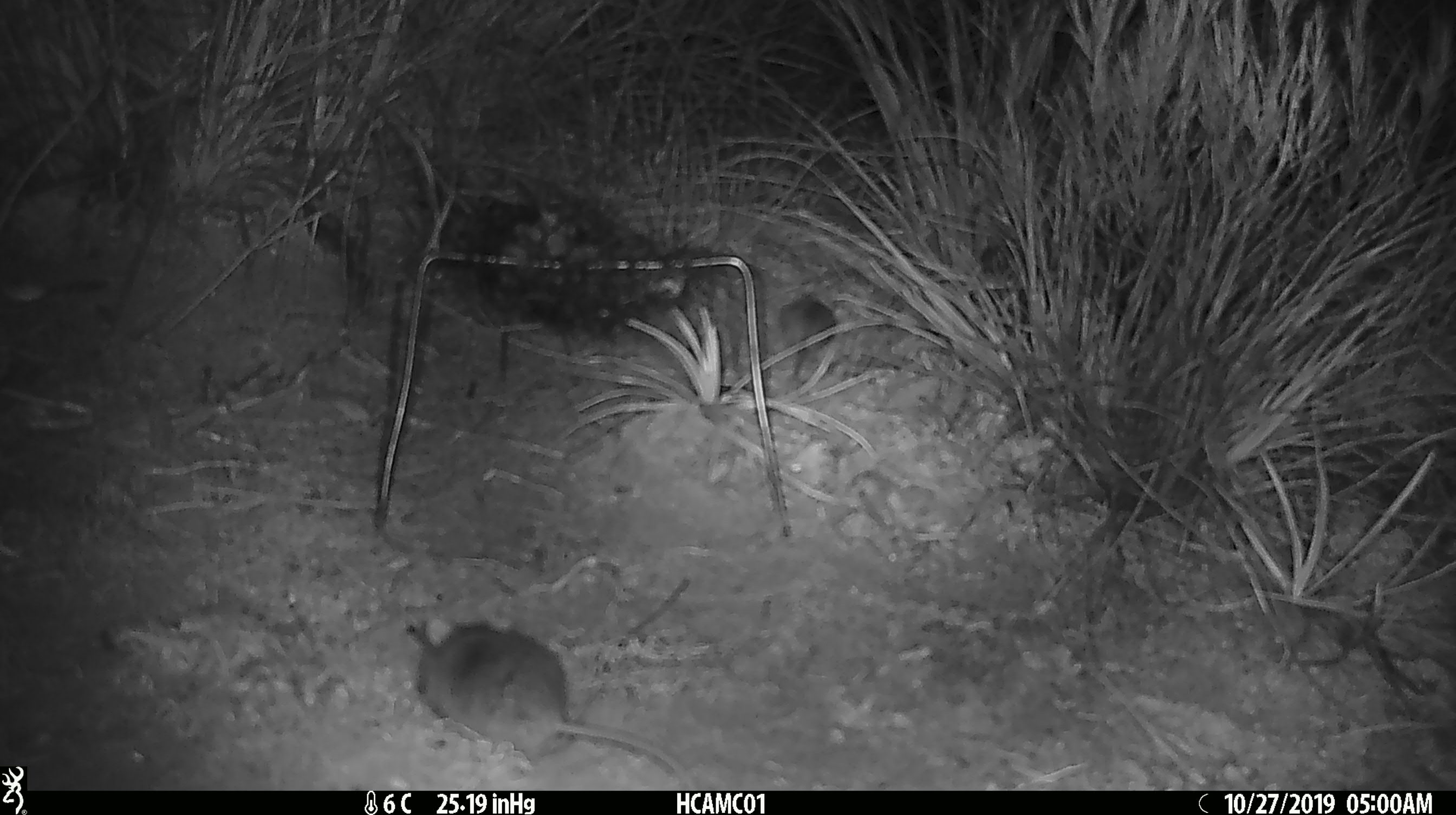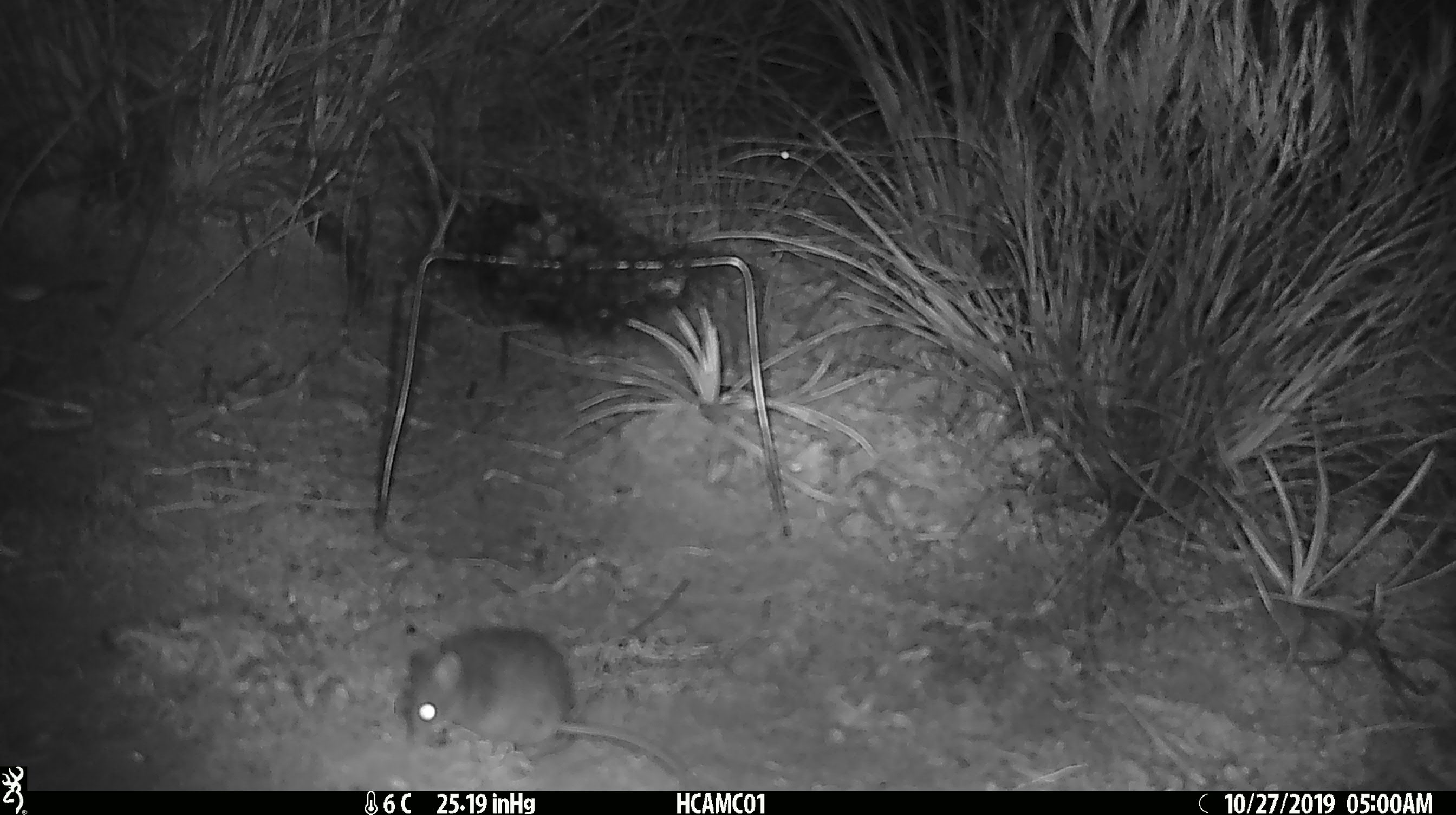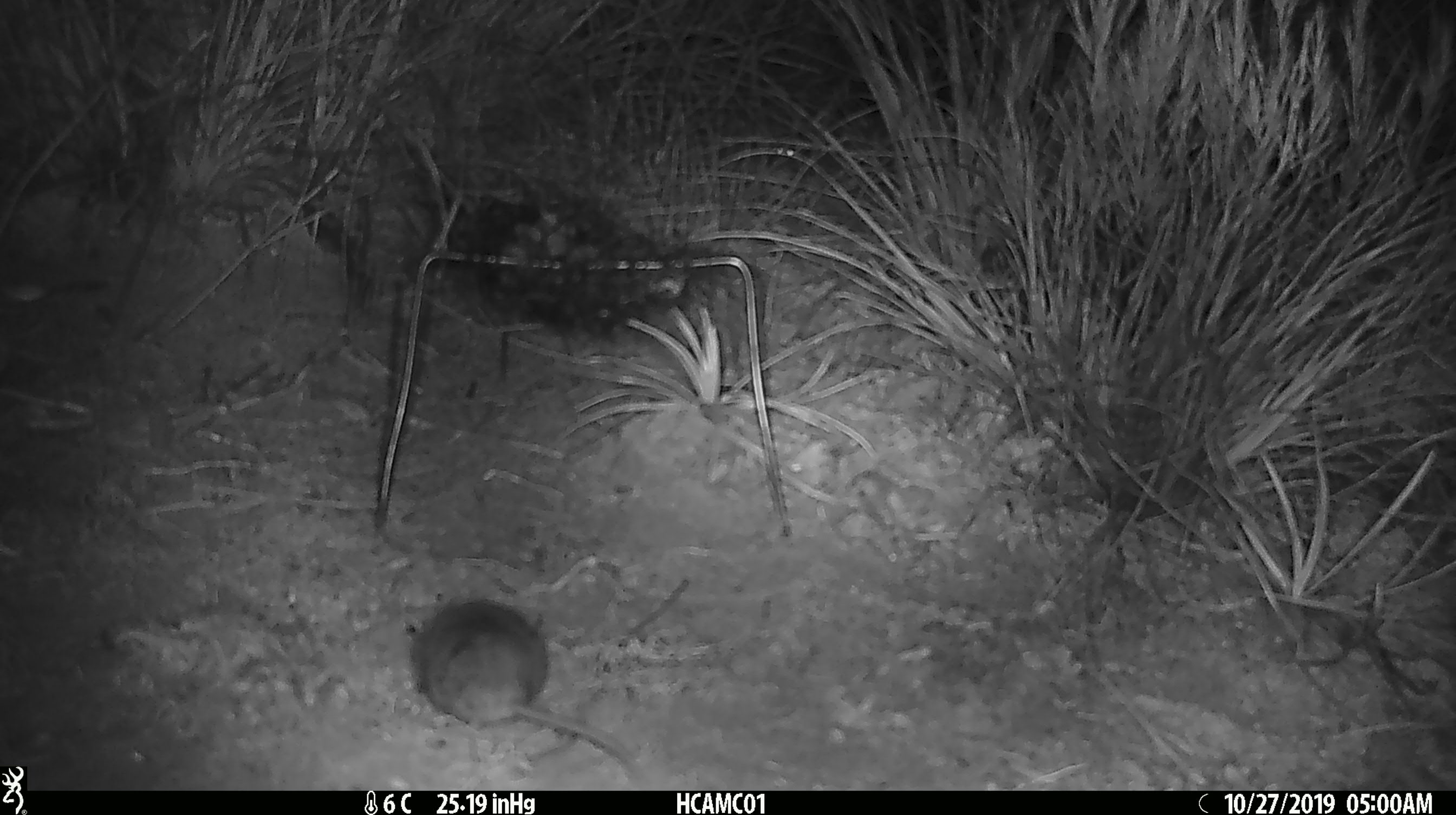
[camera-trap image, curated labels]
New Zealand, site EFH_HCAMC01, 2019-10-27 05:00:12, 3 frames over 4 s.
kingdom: Animalia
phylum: Chordata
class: Mammalia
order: Rodentia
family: Muridae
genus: Mus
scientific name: Mus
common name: mouse